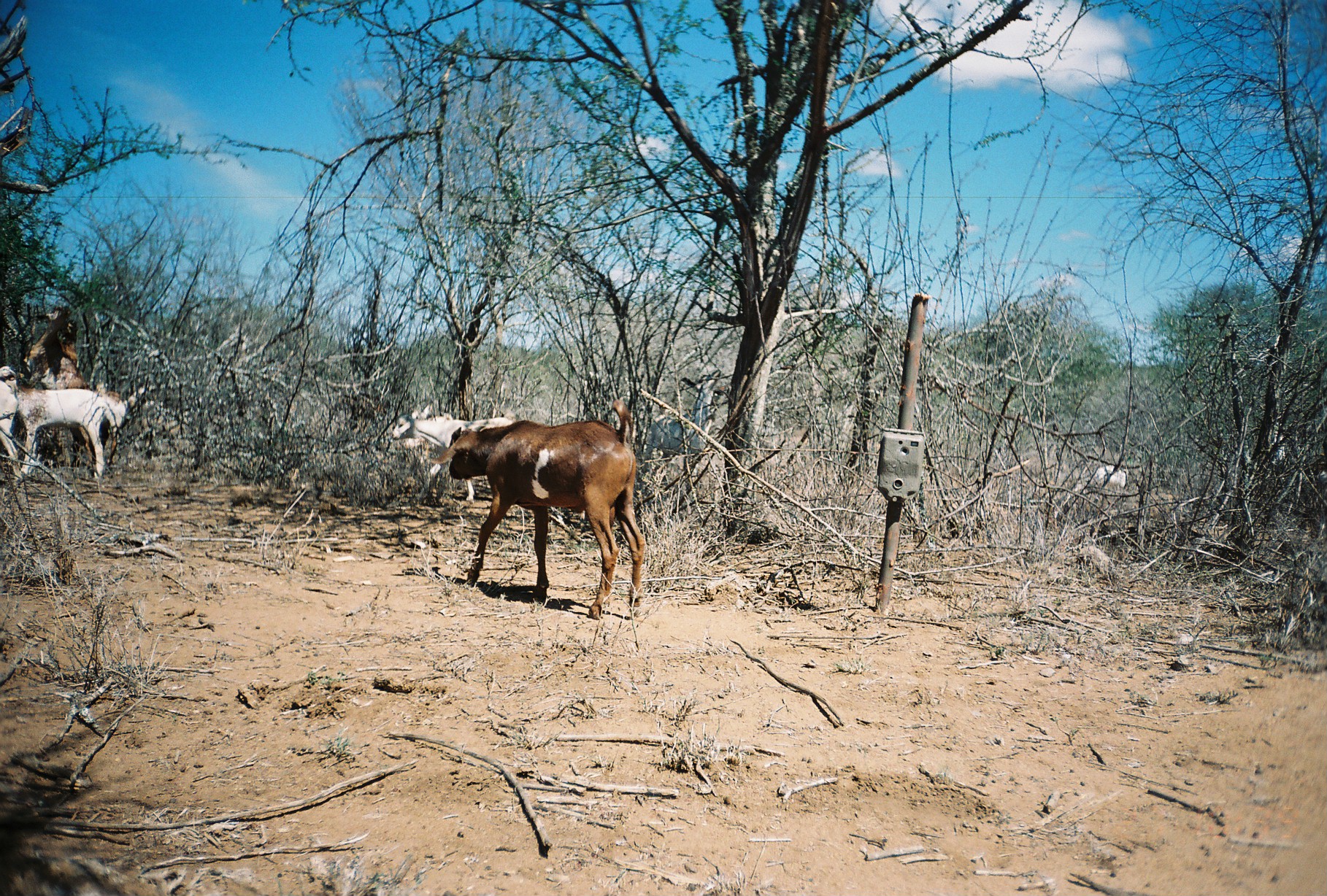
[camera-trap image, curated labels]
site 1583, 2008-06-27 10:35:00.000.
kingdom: Animalia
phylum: Chordata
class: Mammalia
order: Artiodactyla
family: Bovidae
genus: Capra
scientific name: Capra aegagrus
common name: wild goat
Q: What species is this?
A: Capra aegagrus (wild goat).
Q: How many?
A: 7.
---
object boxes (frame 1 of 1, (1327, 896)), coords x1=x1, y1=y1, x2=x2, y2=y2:
capra aegagrus: x1=424, y1=397, x2=650, y2=618; x1=389, y1=410, x2=516, y2=503; x1=16, y1=388, x2=141, y2=474; x1=642, y1=368, x2=726, y2=494; x1=19, y1=304, x2=121, y2=386; x1=0, y1=364, x2=16, y2=478; x1=1089, y1=463, x2=1129, y2=496